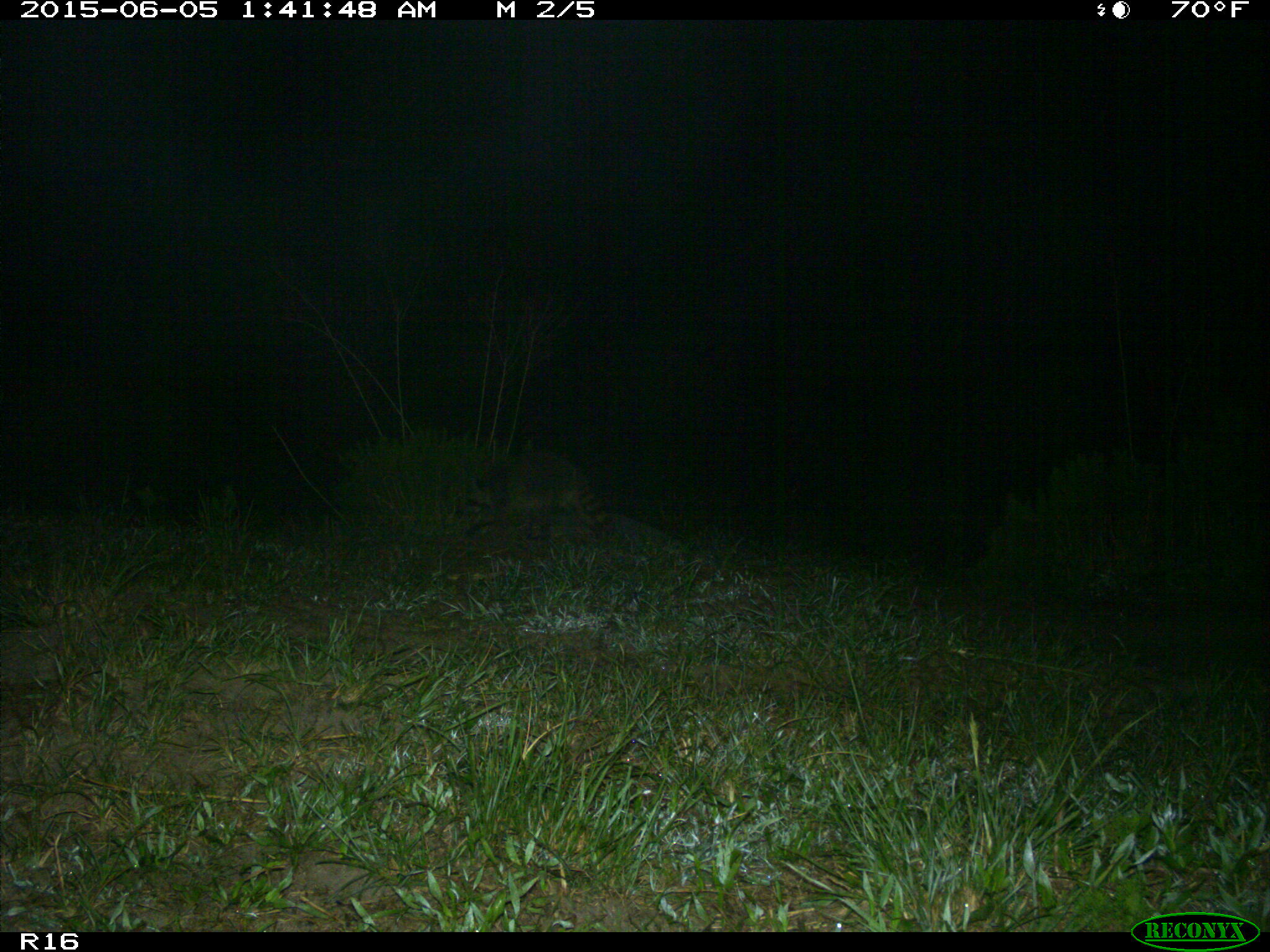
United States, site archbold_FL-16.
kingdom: Animalia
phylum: Chordata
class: Mammalia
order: Carnivora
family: Procyonidae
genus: Procyon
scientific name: Procyon lotor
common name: common raccoon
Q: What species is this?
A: Procyon lotor (common raccoon).